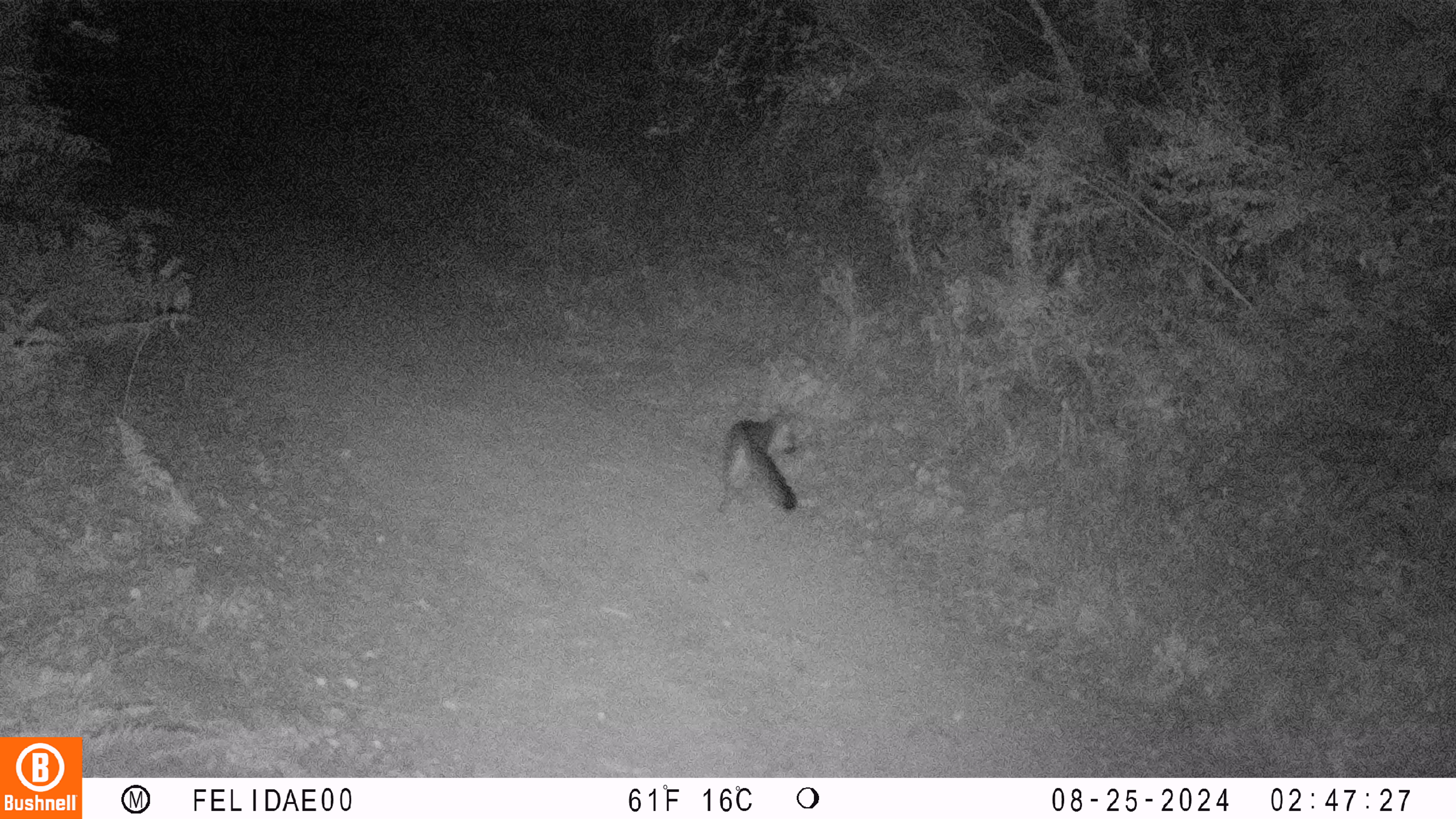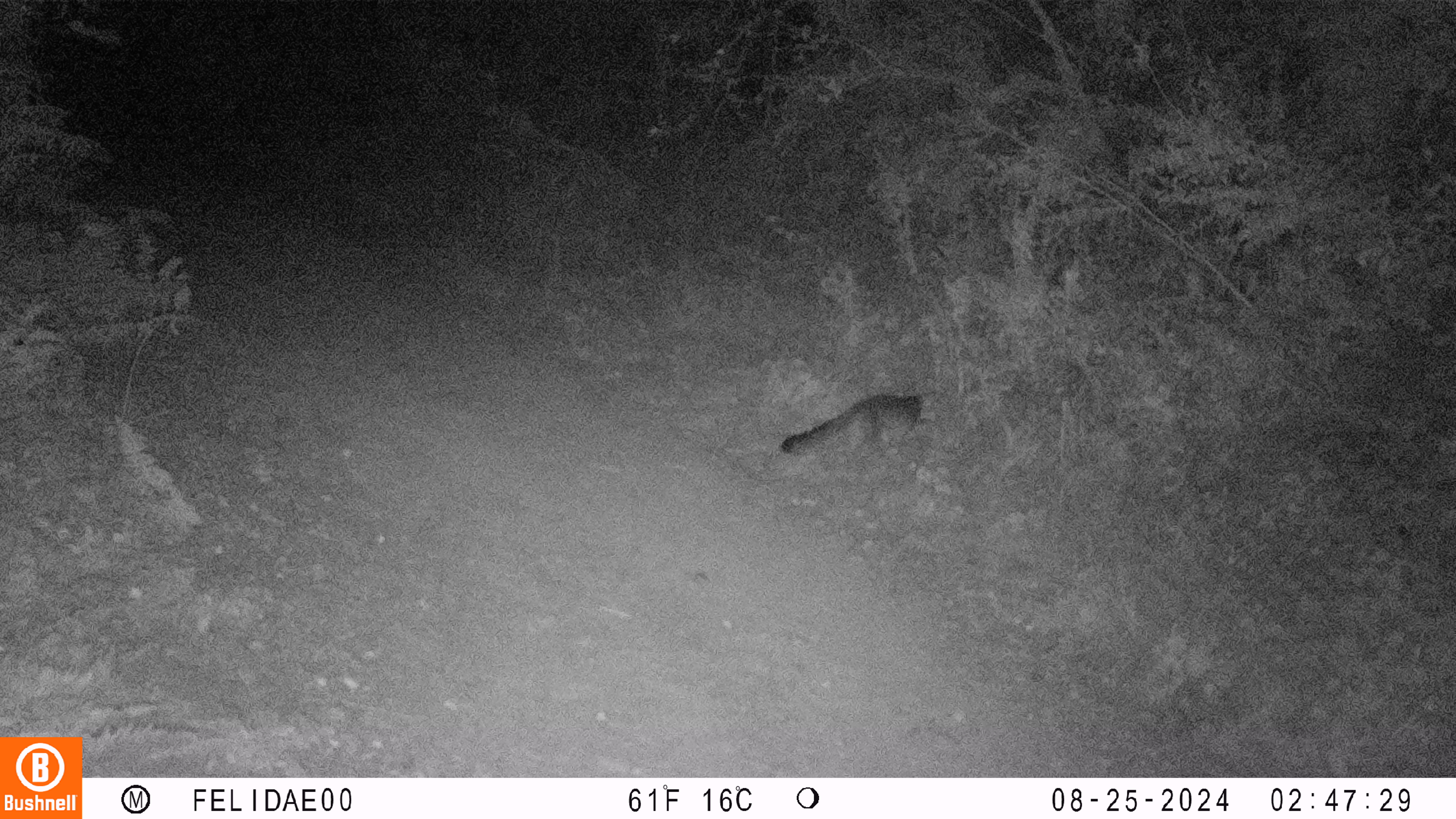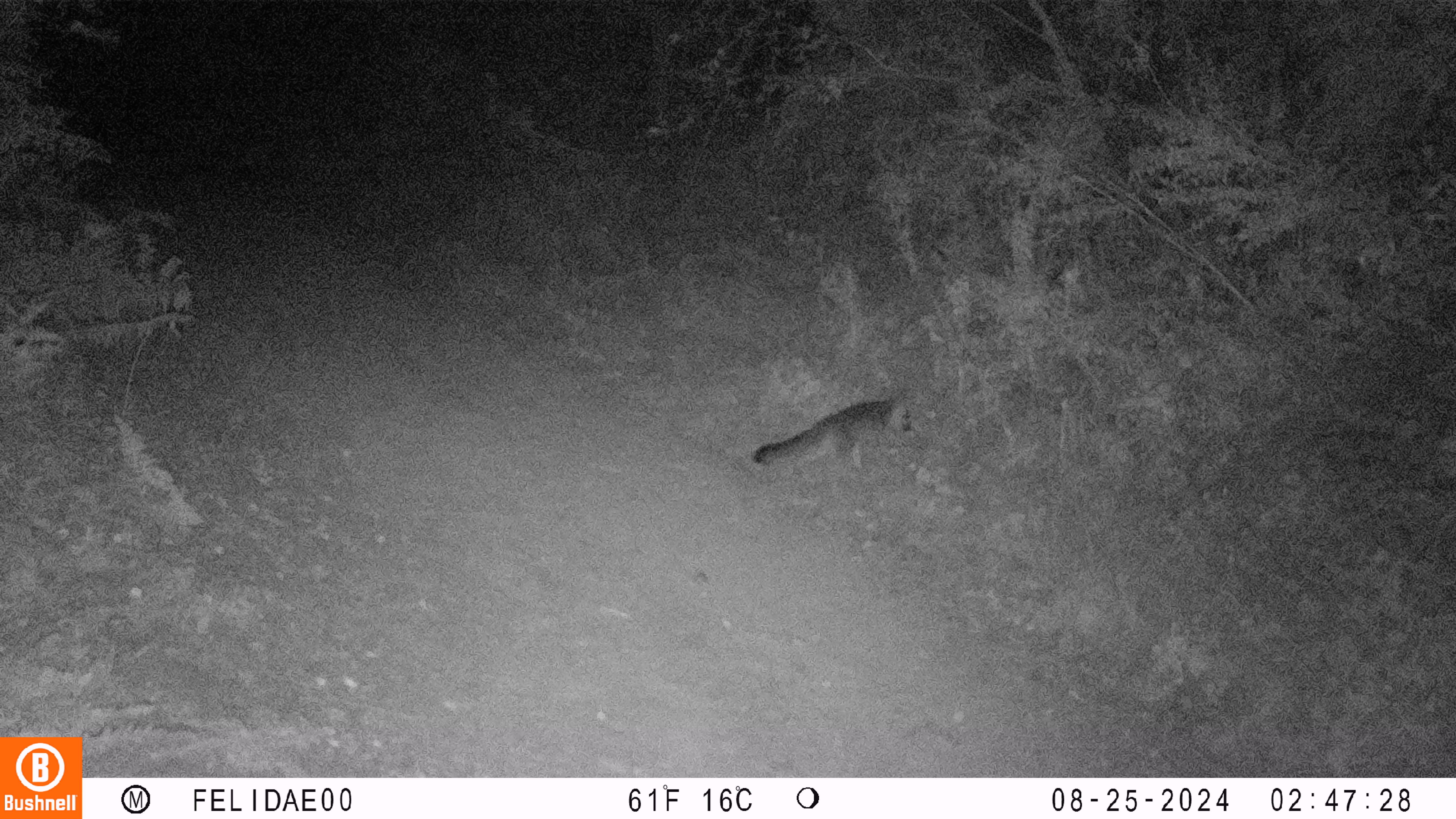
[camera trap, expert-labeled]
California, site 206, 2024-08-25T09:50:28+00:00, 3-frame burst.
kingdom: Animalia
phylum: Chordata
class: Mammalia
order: Carnivora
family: Canidae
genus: Urocyon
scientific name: Urocyon cinereoargenteus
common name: gray fox